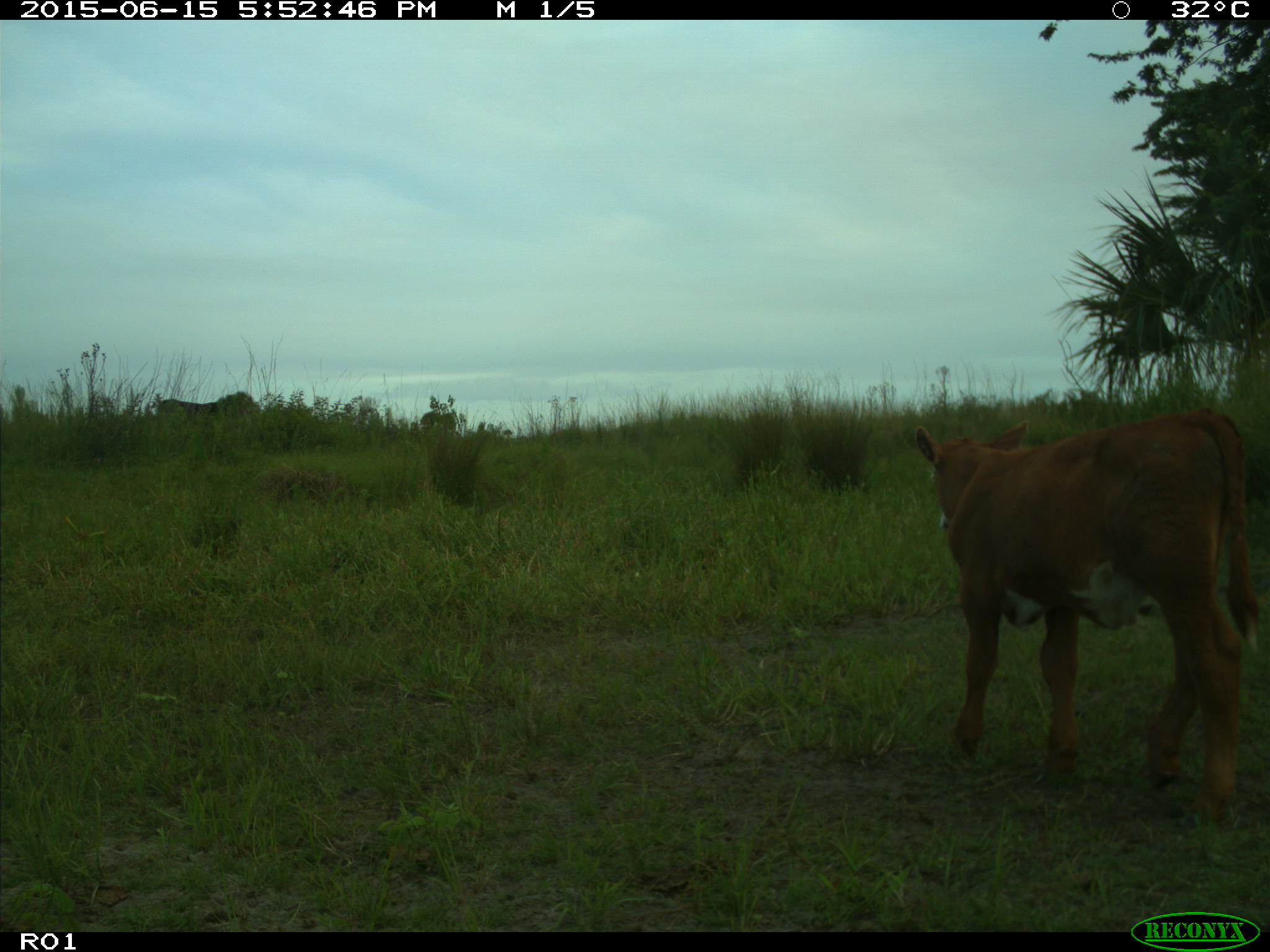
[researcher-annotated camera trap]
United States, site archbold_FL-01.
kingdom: Animalia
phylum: Chordata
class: Mammalia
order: Artiodactyla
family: Bovidae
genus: Bos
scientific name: Bos taurus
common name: domestic cow